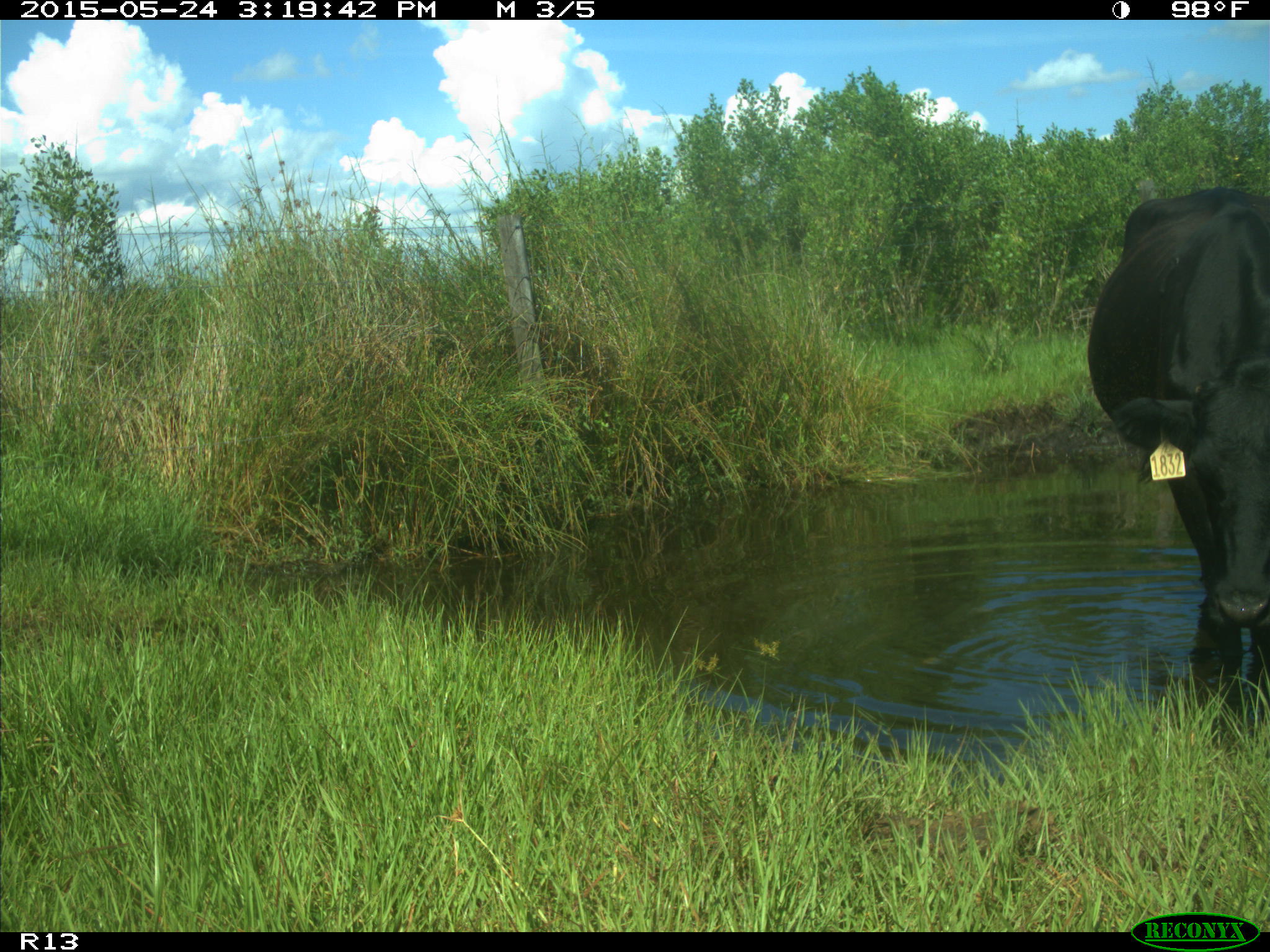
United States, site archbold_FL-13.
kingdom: Animalia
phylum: Chordata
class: Mammalia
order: Artiodactyla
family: Bovidae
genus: Bos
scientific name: Bos taurus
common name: domestic cow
Bos taurus (domestic cow).